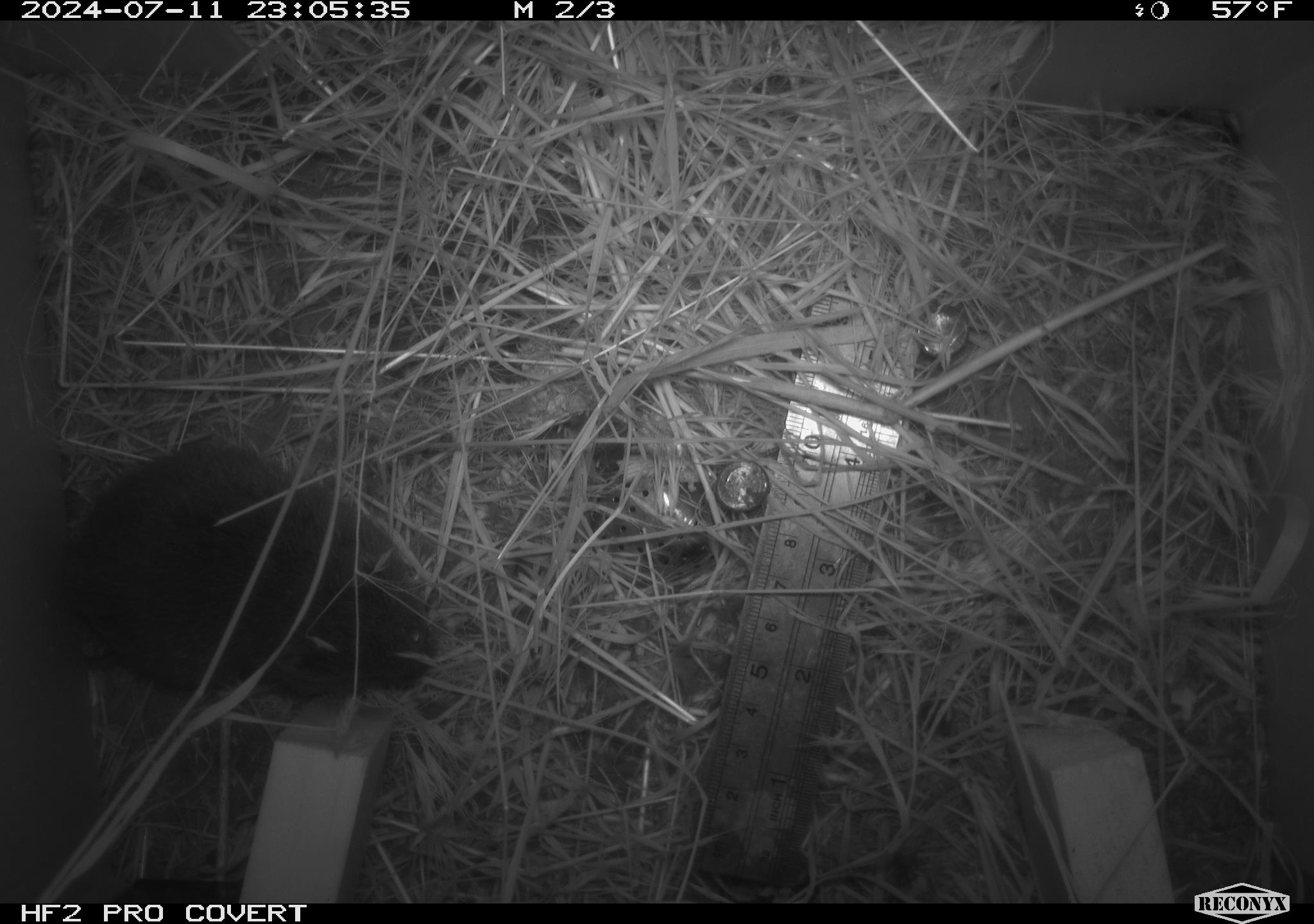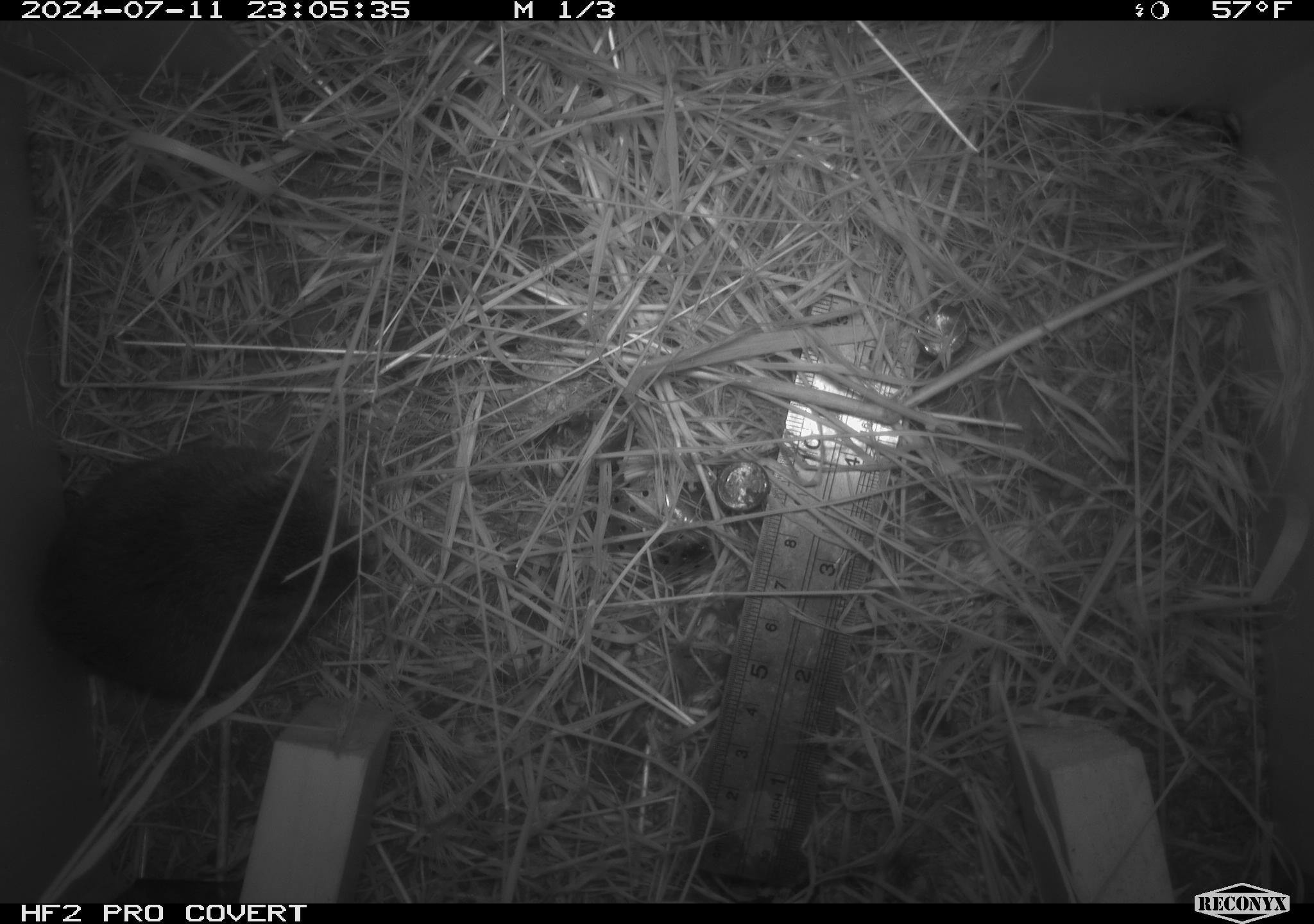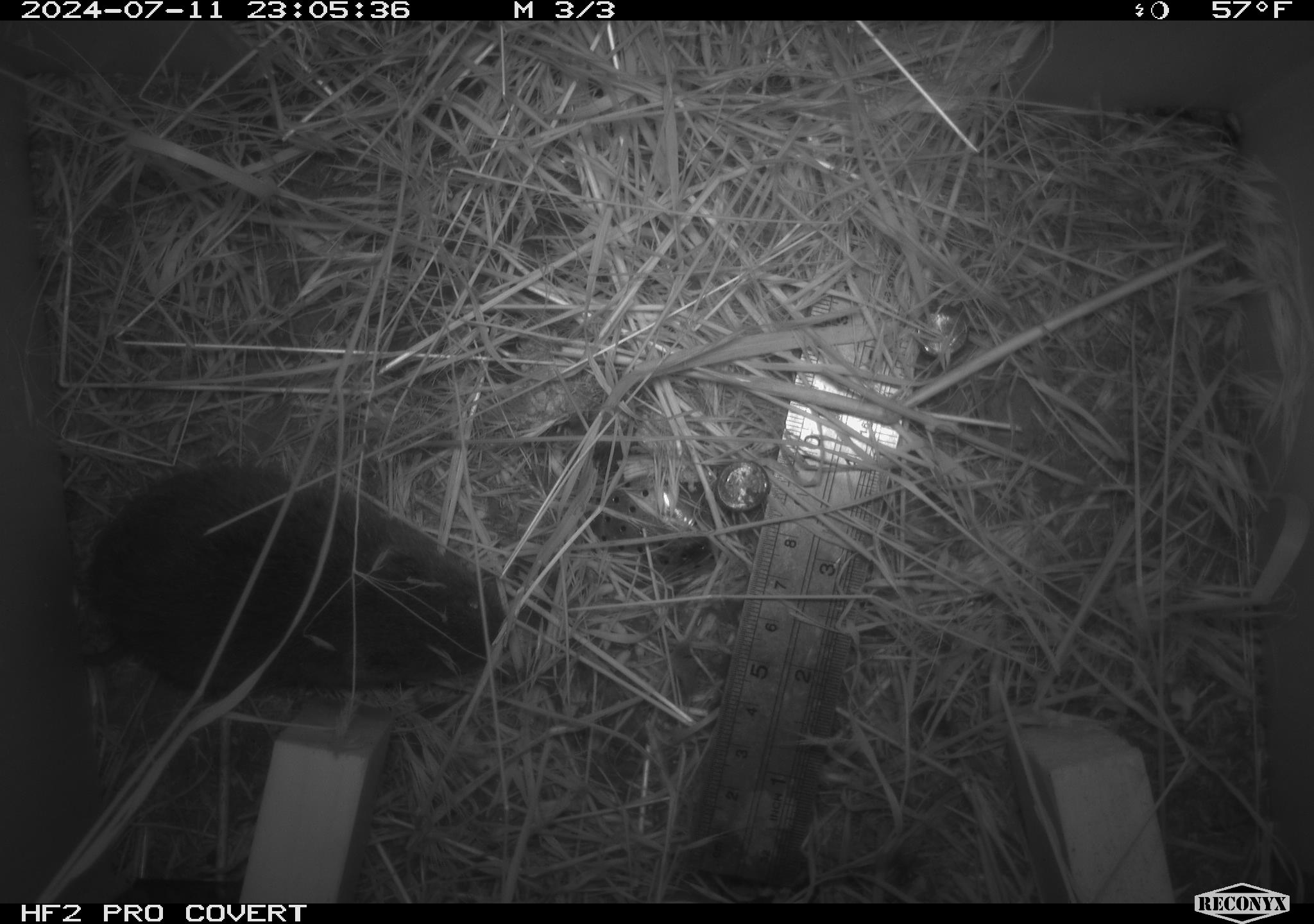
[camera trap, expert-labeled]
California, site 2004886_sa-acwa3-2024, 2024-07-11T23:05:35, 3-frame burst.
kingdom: Animalia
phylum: Chordata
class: Mammalia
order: Rodentia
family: Cricetidae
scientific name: Arvicolinae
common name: voles, lemmings, and muskrats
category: arvicolinae subfamily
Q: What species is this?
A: Arvicolinae subfamily (voles, lemmings, and muskrats) (Arvicolinae).